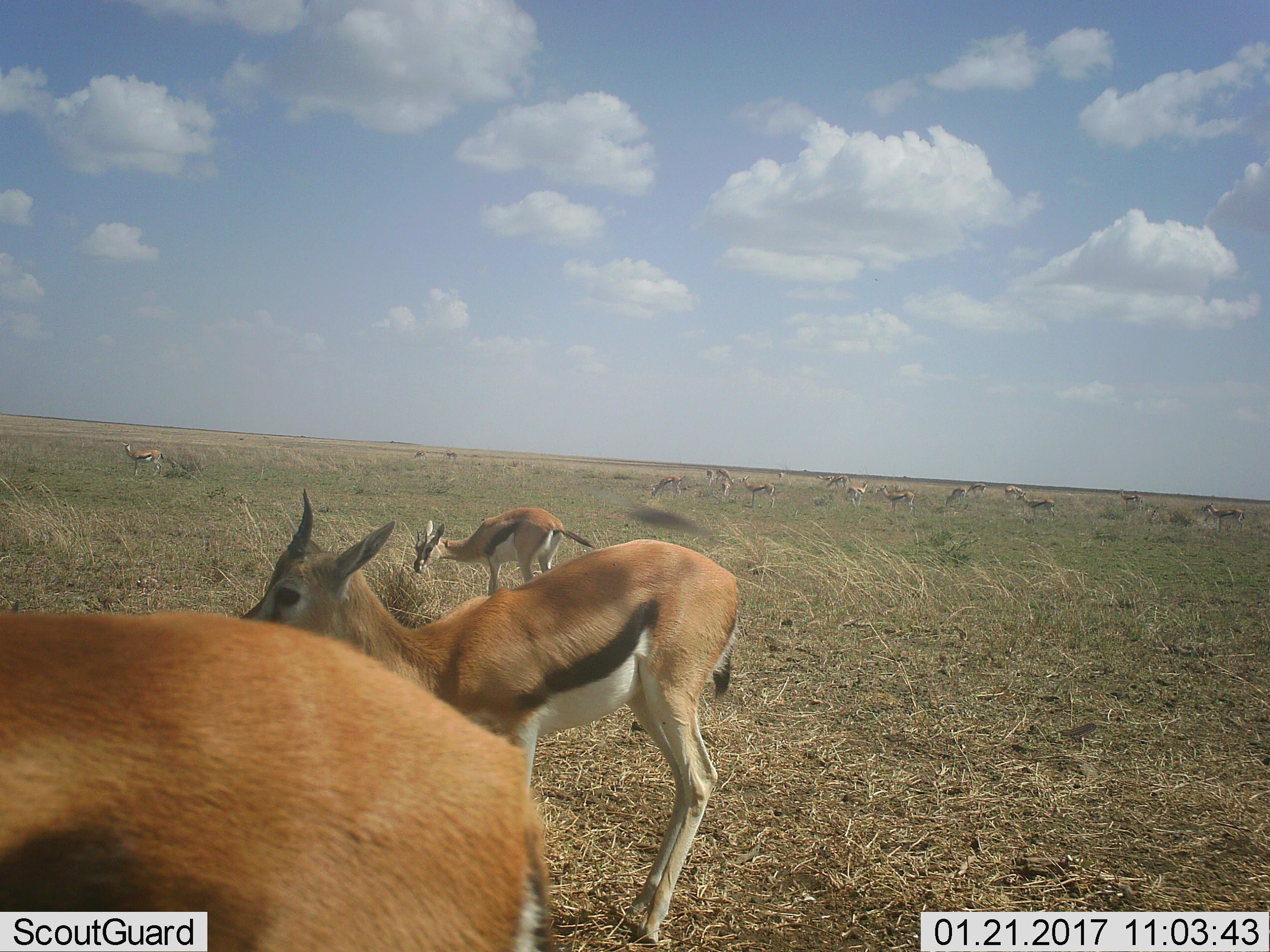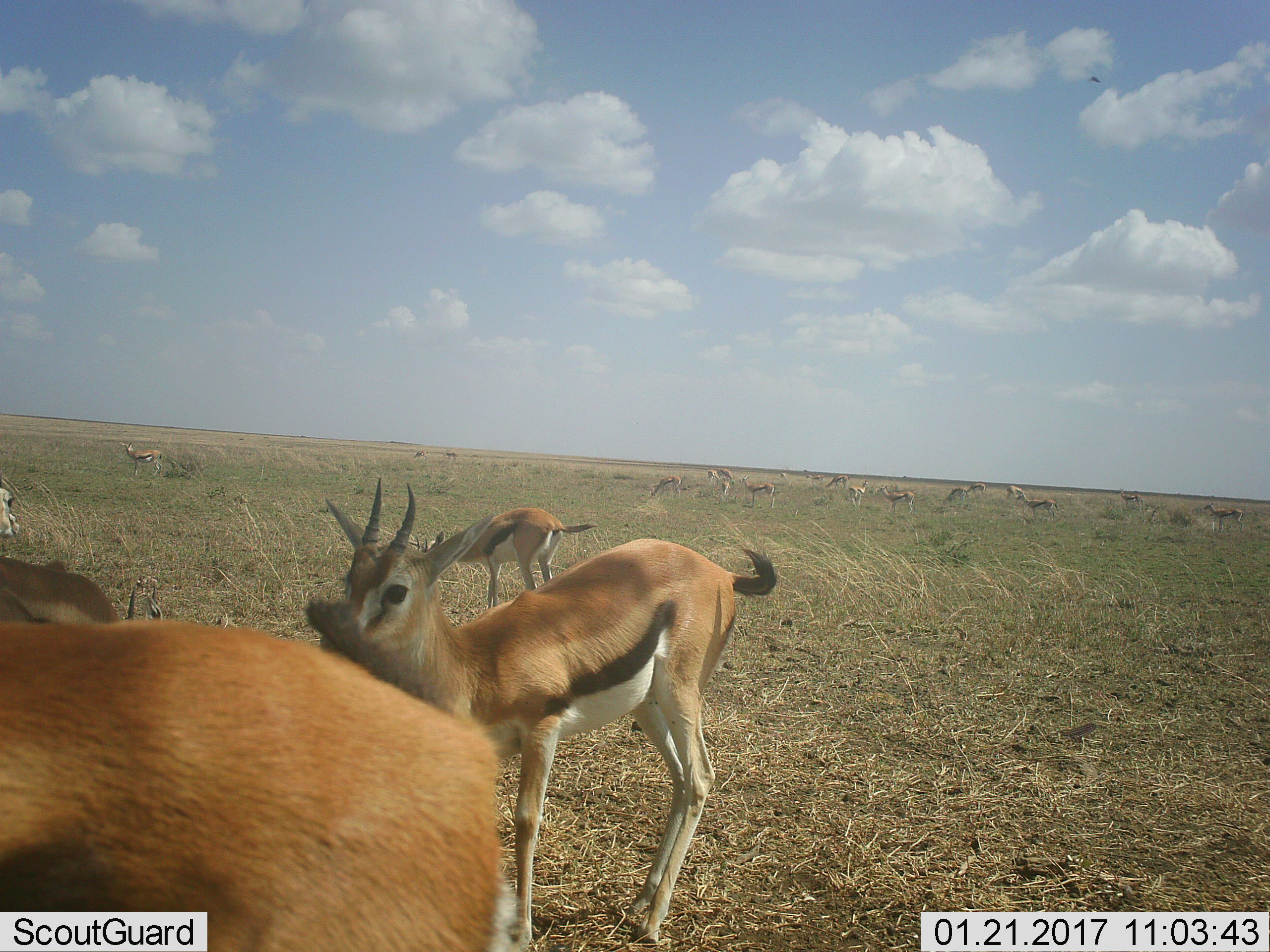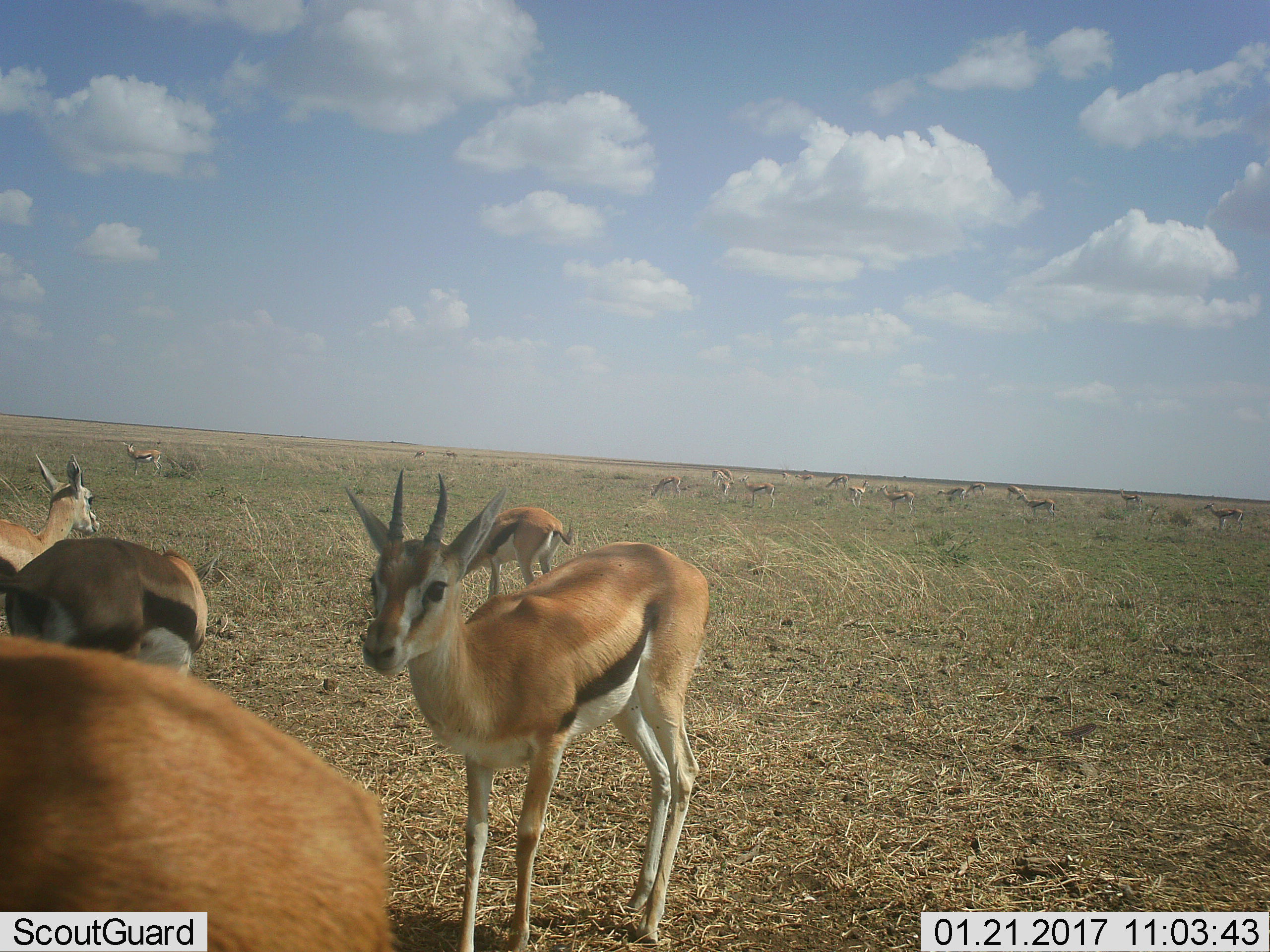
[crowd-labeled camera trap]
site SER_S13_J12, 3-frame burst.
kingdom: Animalia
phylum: Chordata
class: Mammalia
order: Artiodactyla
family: Bovidae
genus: Eudorcas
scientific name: Eudorcas thomsonii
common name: thomson's gazelle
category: gazellethomsons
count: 11-50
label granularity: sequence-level